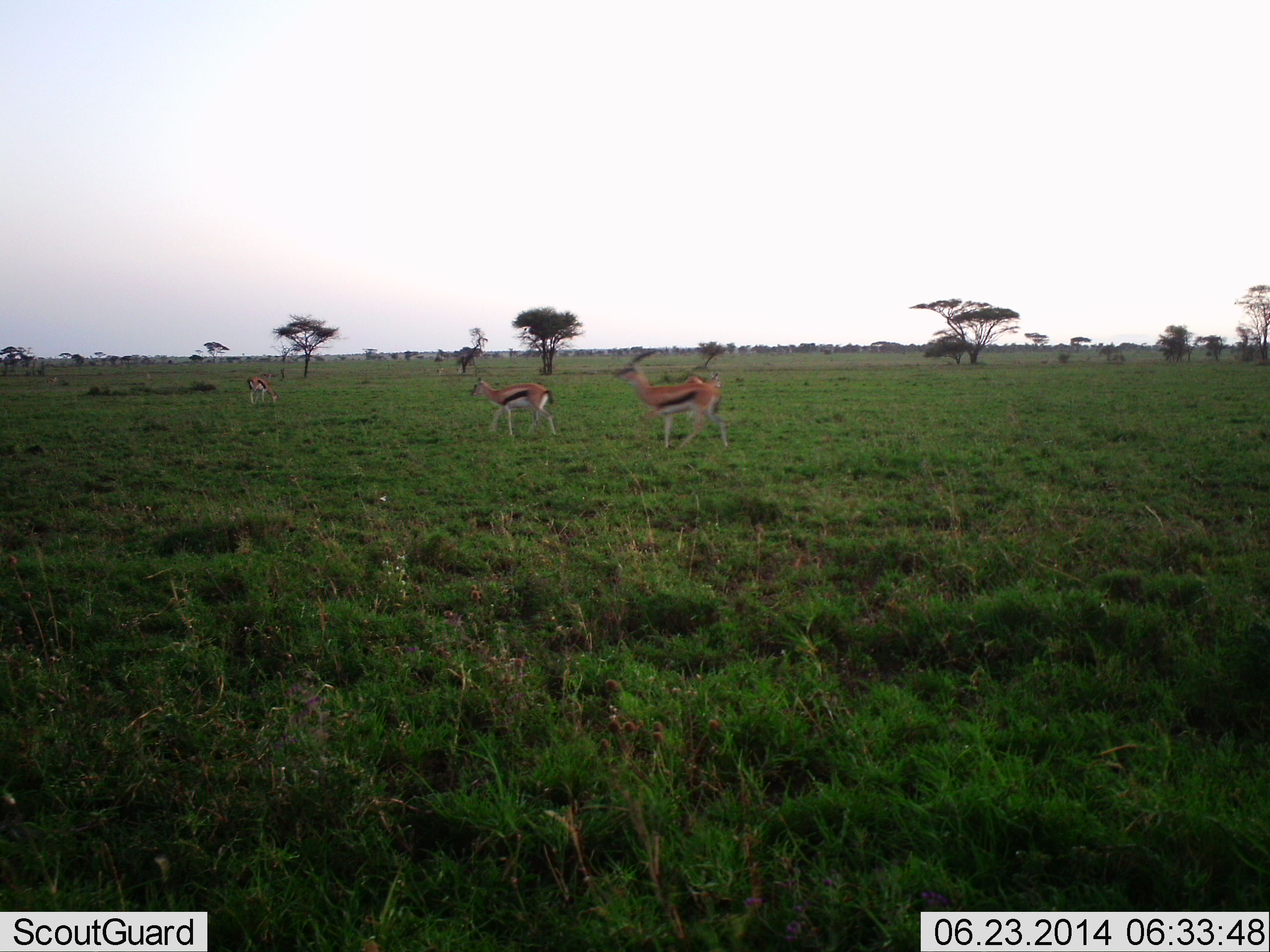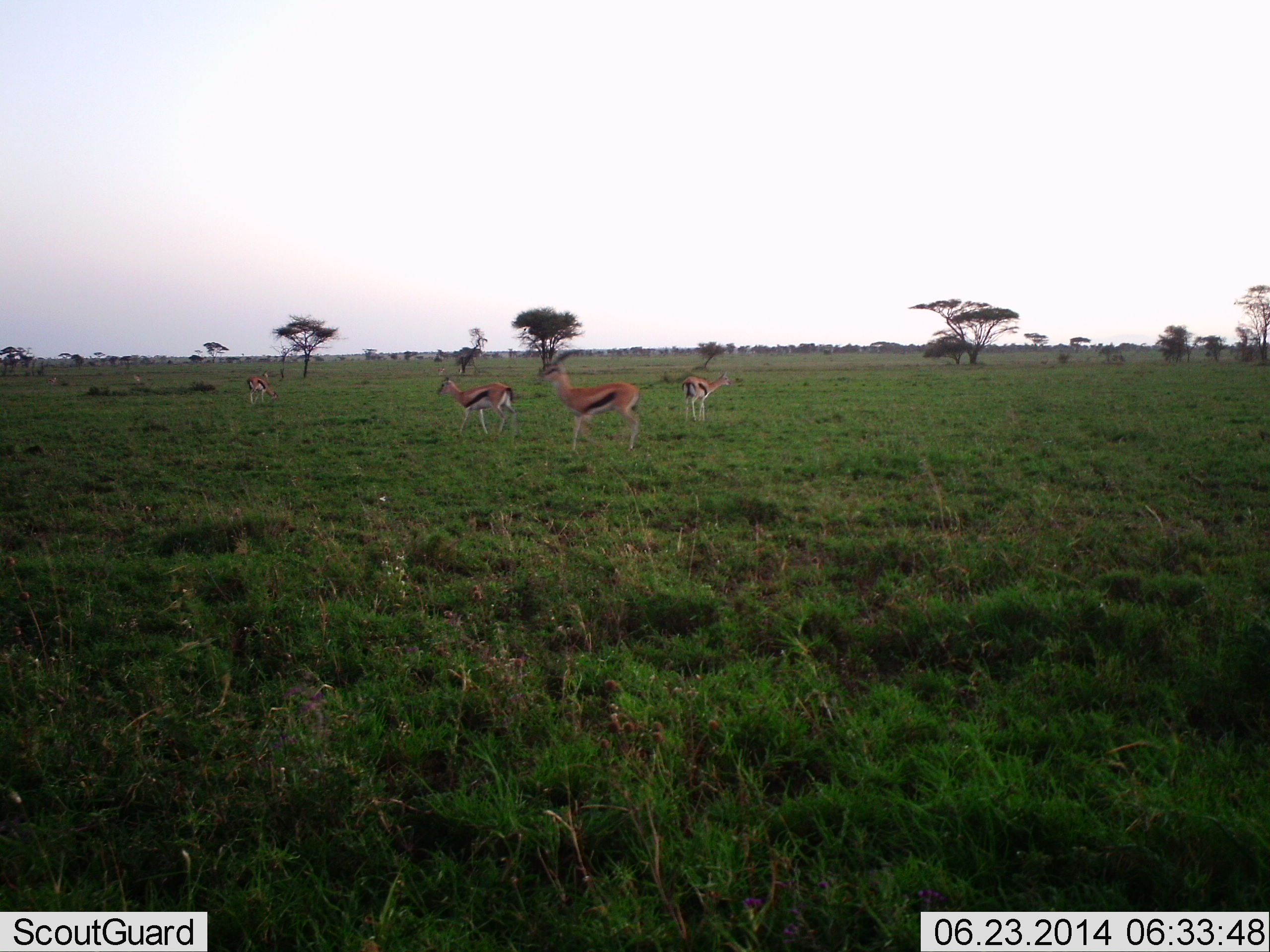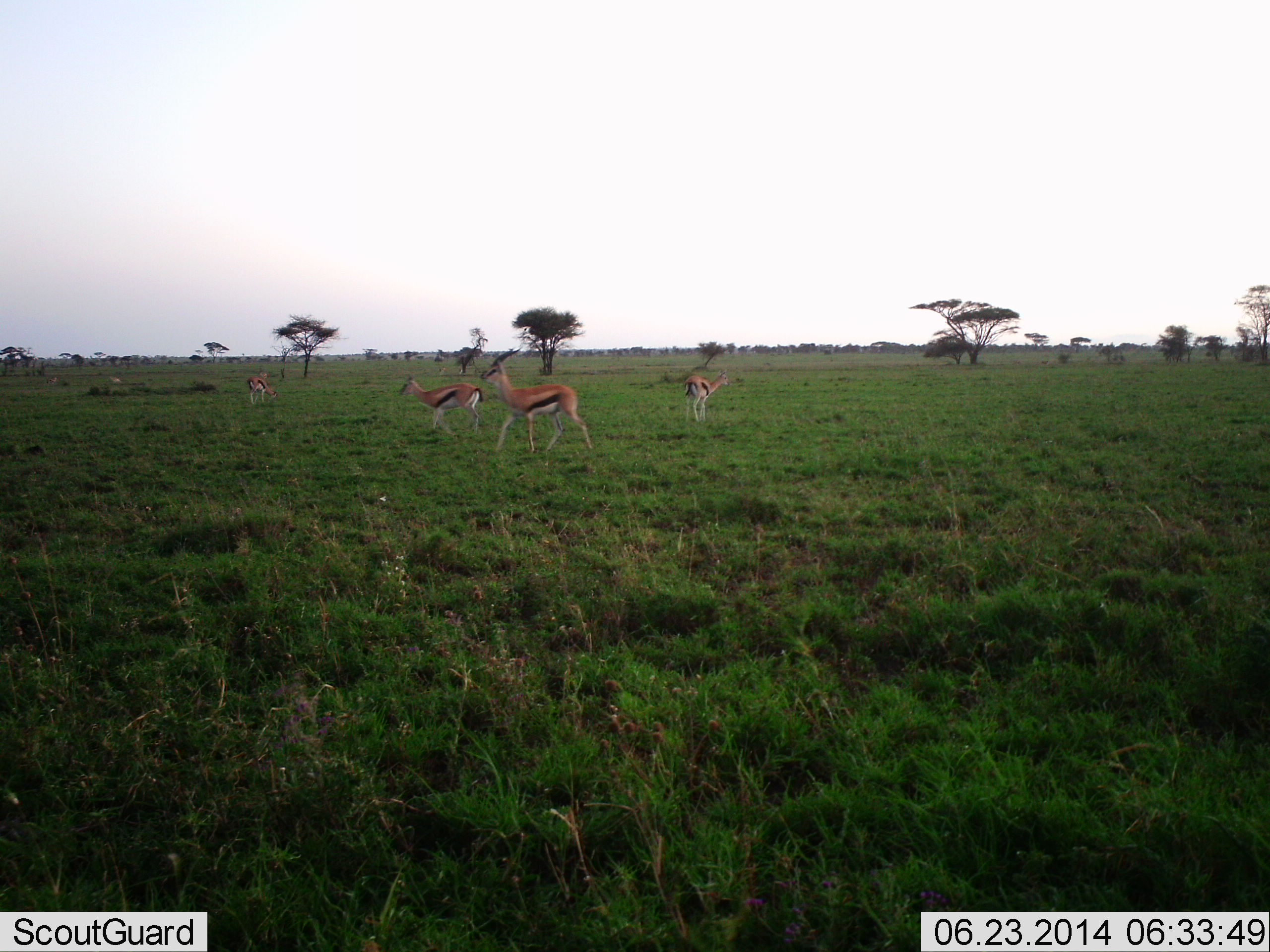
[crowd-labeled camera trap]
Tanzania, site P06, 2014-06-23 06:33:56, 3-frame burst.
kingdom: Animalia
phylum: Chordata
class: Mammalia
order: Artiodactyla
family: Bovidae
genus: Eudorcas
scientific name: Eudorcas thomsonii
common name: thomson's gazelle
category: gazellethomsons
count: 4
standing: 75%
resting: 3%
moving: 72%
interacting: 0%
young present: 0%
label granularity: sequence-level